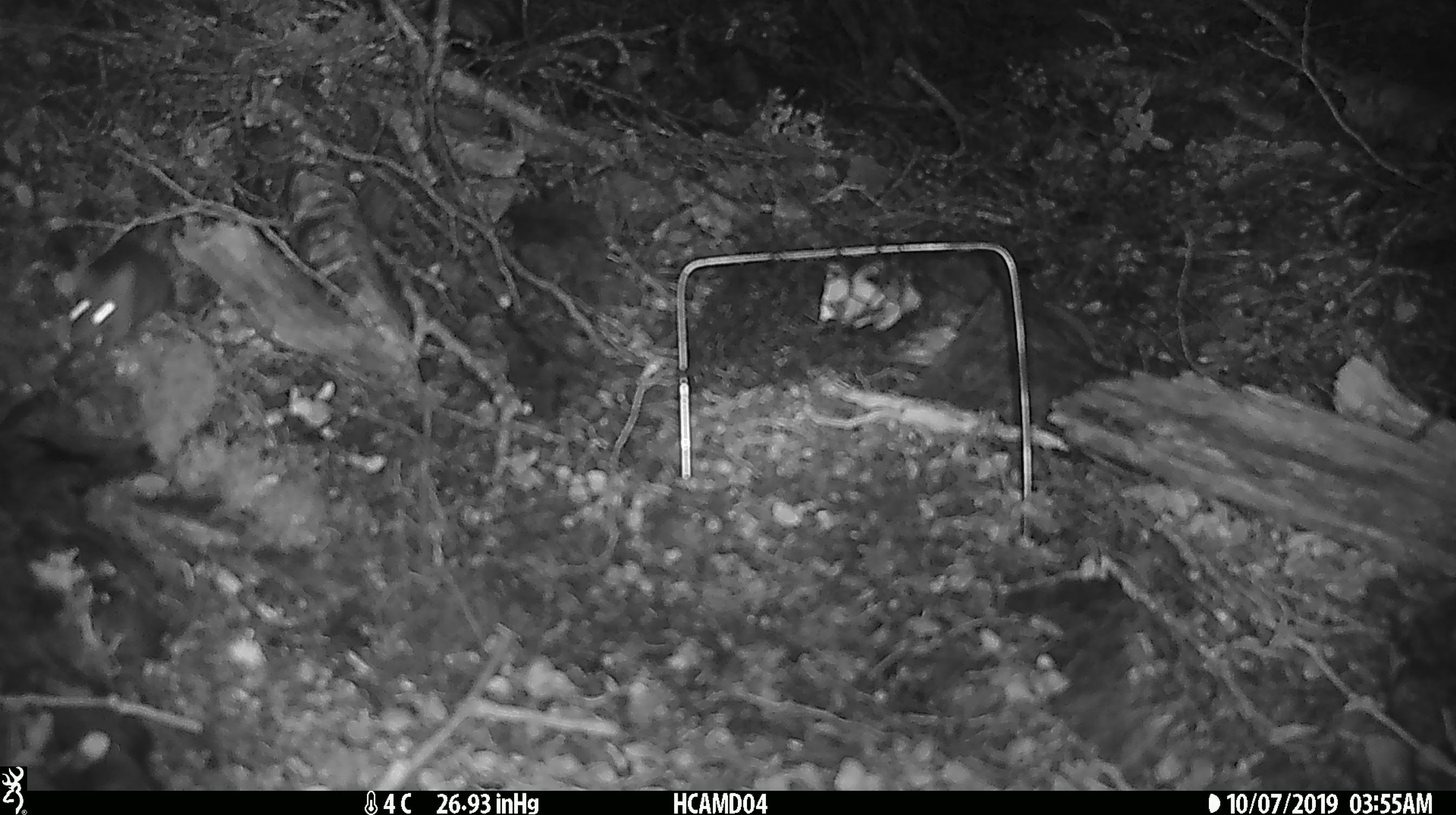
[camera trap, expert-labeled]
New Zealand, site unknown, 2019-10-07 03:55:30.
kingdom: Animalia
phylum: Chordata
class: Mammalia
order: Rodentia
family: Muridae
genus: Mus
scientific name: Mus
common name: mouse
Mouse (Mus).